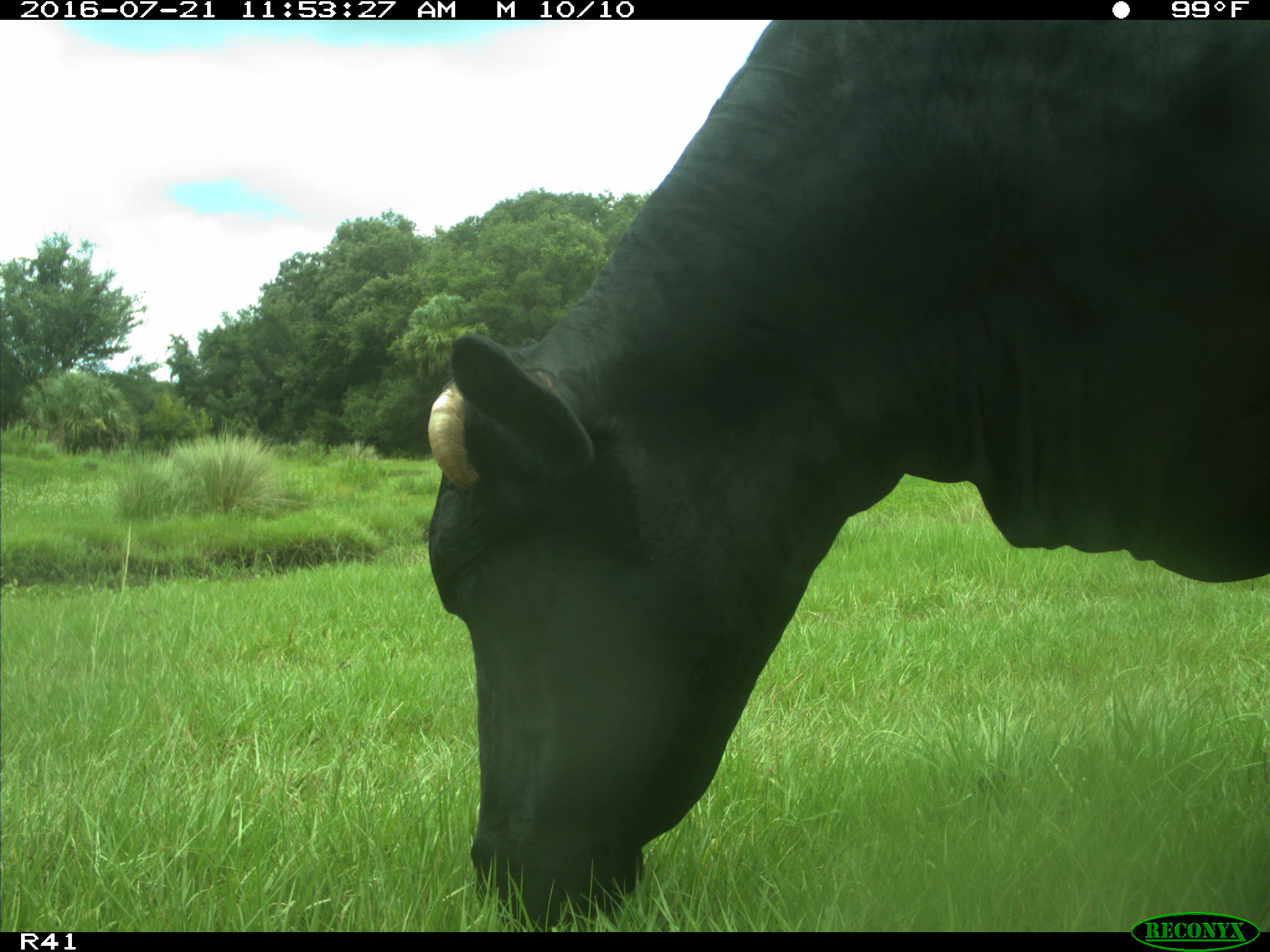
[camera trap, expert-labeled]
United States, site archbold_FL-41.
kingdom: Animalia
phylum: Chordata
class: Mammalia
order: Artiodactyla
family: Bovidae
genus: Bos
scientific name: Bos taurus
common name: domestic cow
Bos taurus (domestic cow).